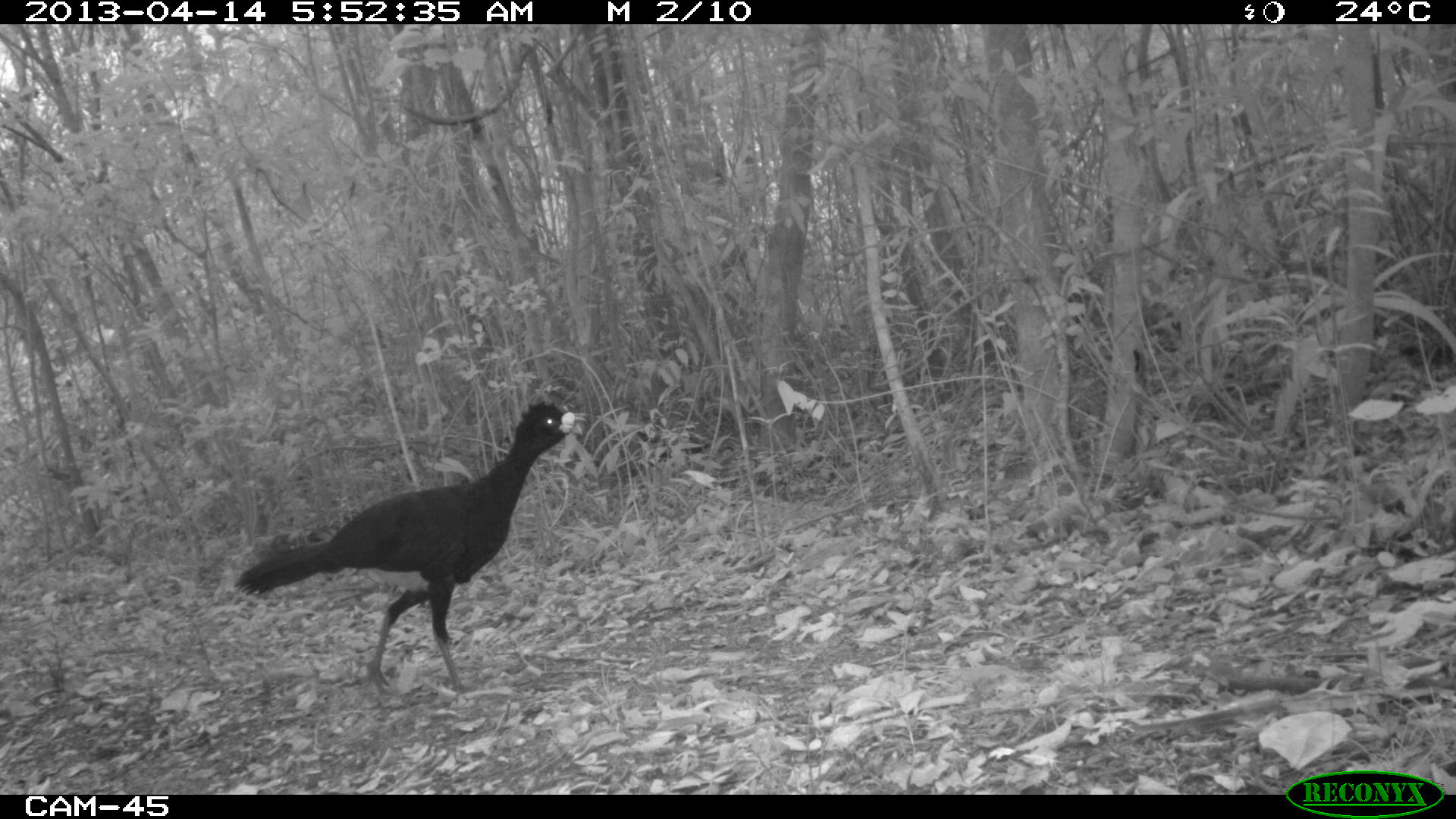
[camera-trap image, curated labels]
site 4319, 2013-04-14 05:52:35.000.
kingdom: Animalia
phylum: Chordata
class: Aves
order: Galliformes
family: Cracidae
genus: Crax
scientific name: Crax rubra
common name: great curassow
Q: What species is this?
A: Crax rubra (great curassow).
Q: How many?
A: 1.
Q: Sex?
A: Male.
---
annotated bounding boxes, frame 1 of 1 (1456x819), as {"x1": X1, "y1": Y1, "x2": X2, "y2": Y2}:
crax rubra: {"x1": 232, "y1": 397, "x2": 585, "y2": 701}